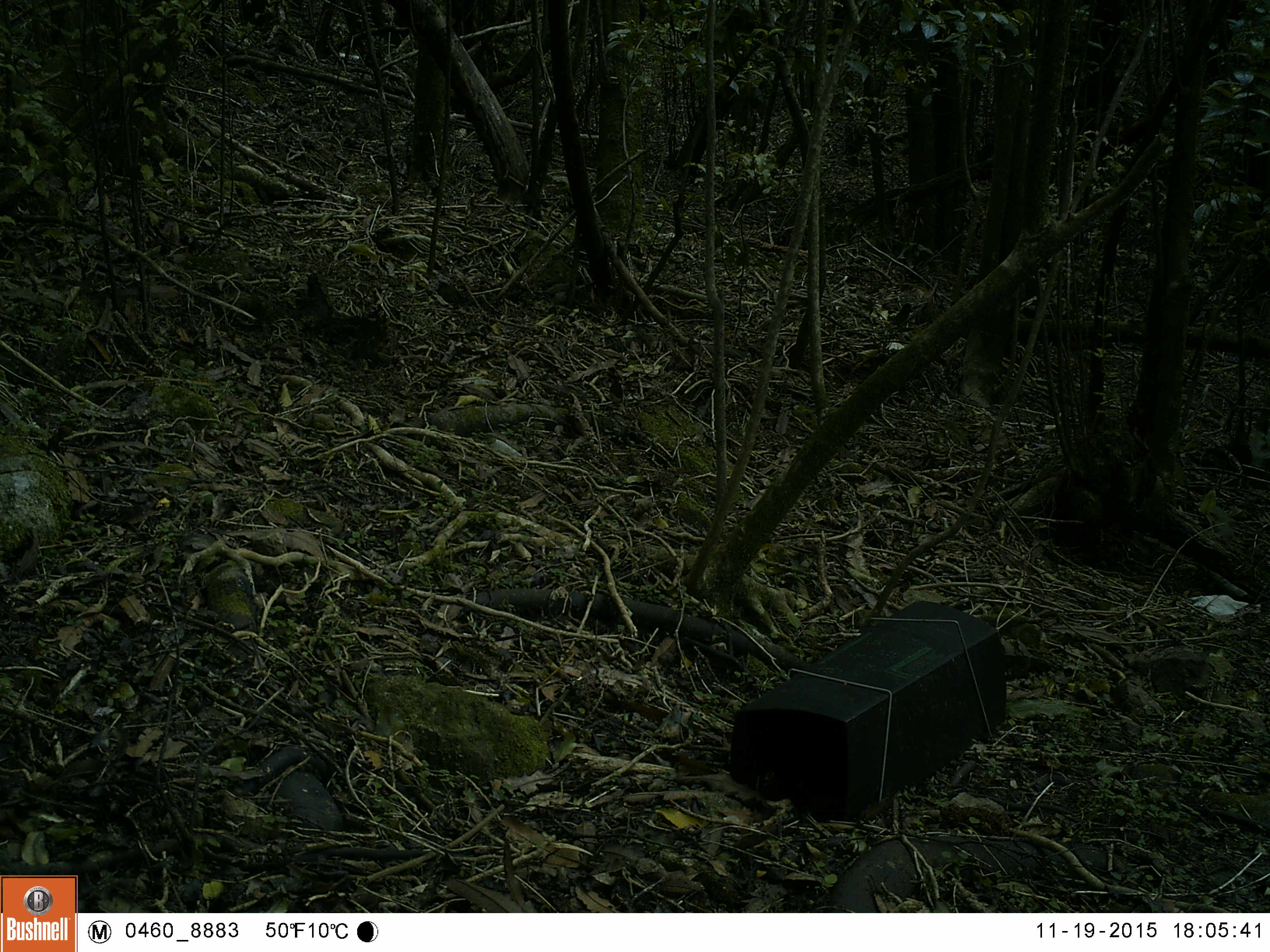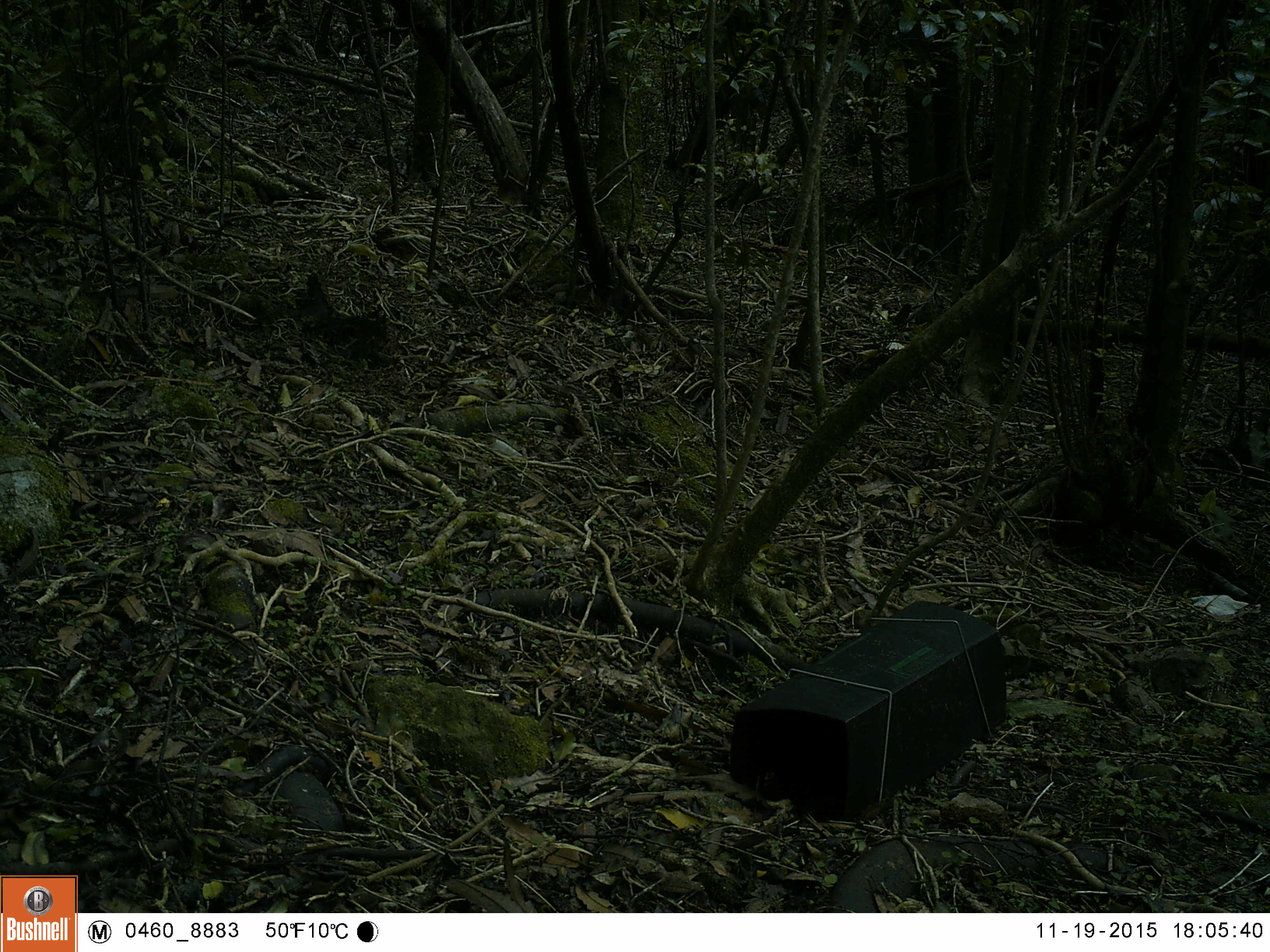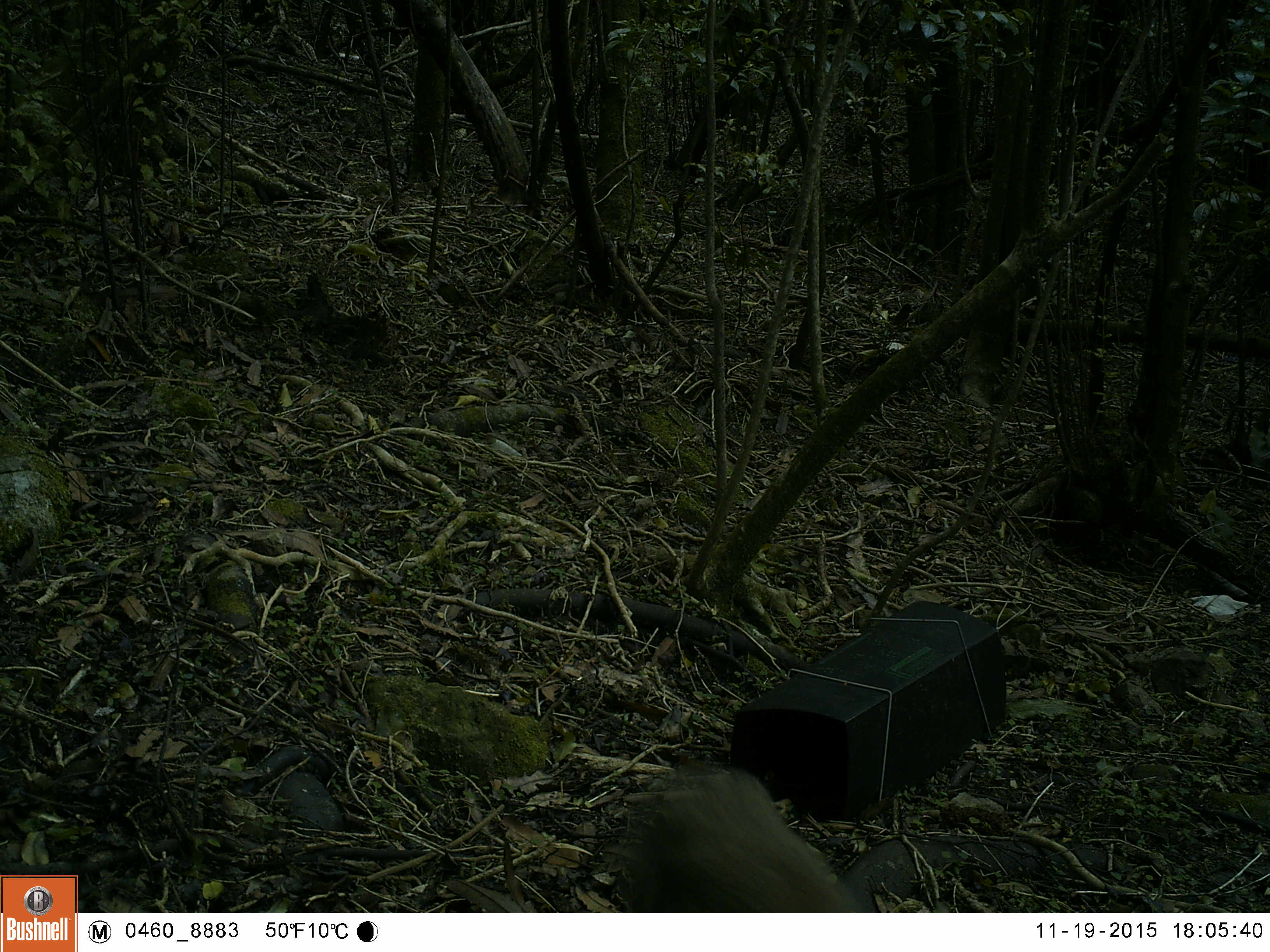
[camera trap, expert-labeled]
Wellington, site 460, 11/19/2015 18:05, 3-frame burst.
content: unidentified animal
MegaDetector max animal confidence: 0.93